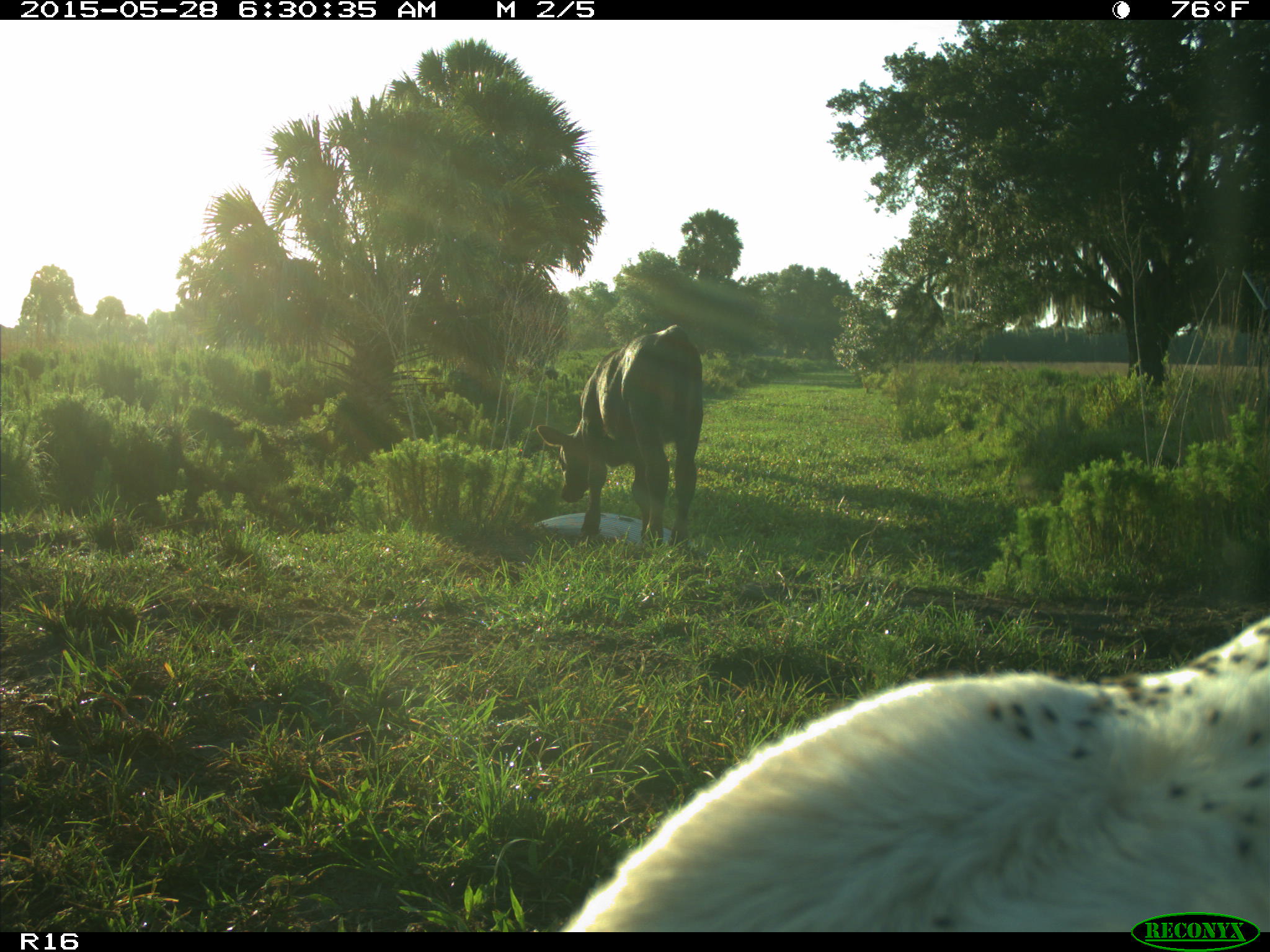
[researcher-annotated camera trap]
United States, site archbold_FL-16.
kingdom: Animalia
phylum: Chordata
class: Mammalia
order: Artiodactyla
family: Bovidae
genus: Bos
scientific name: Bos taurus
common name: domestic cow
Bos taurus (domestic cow).